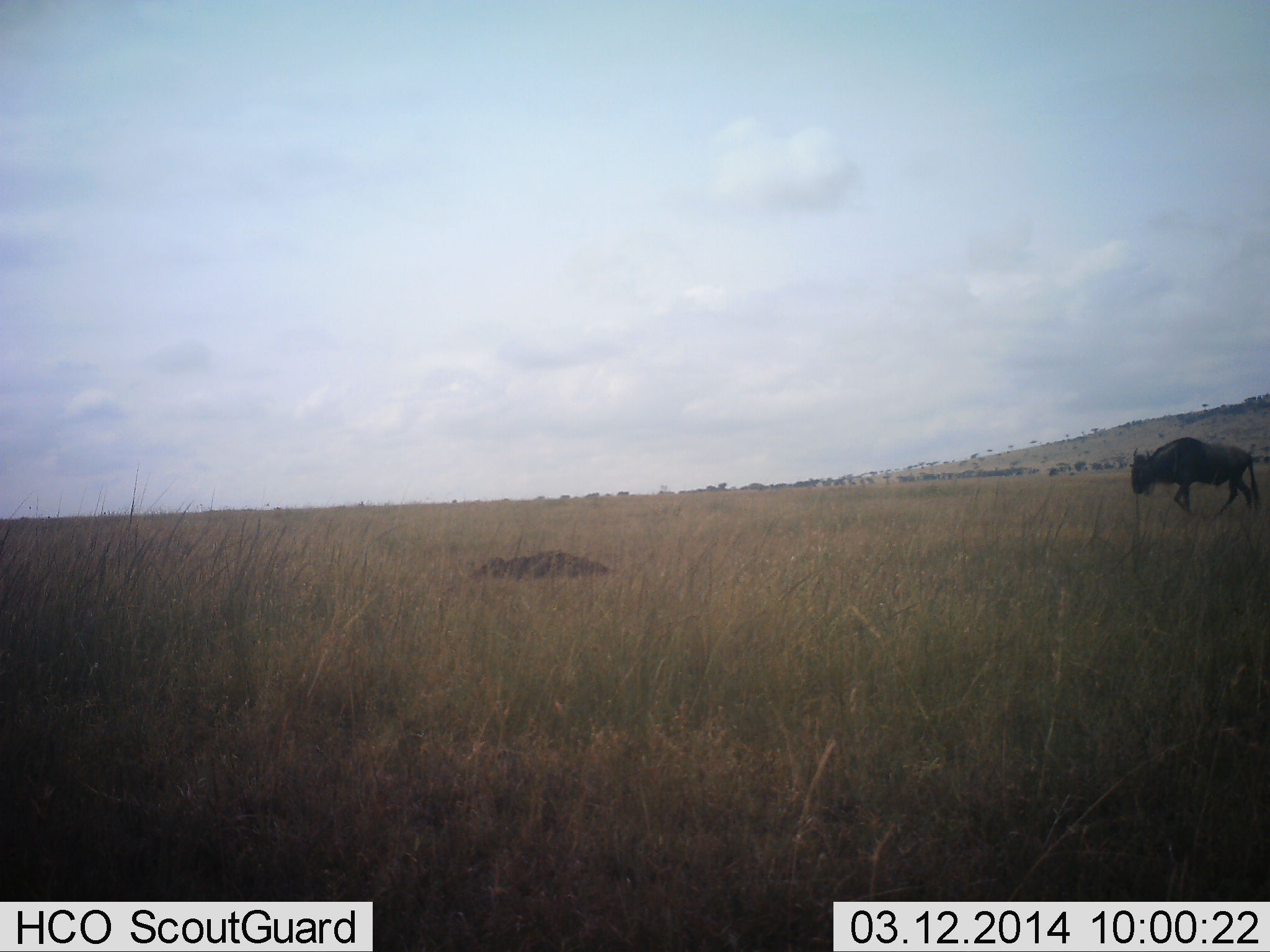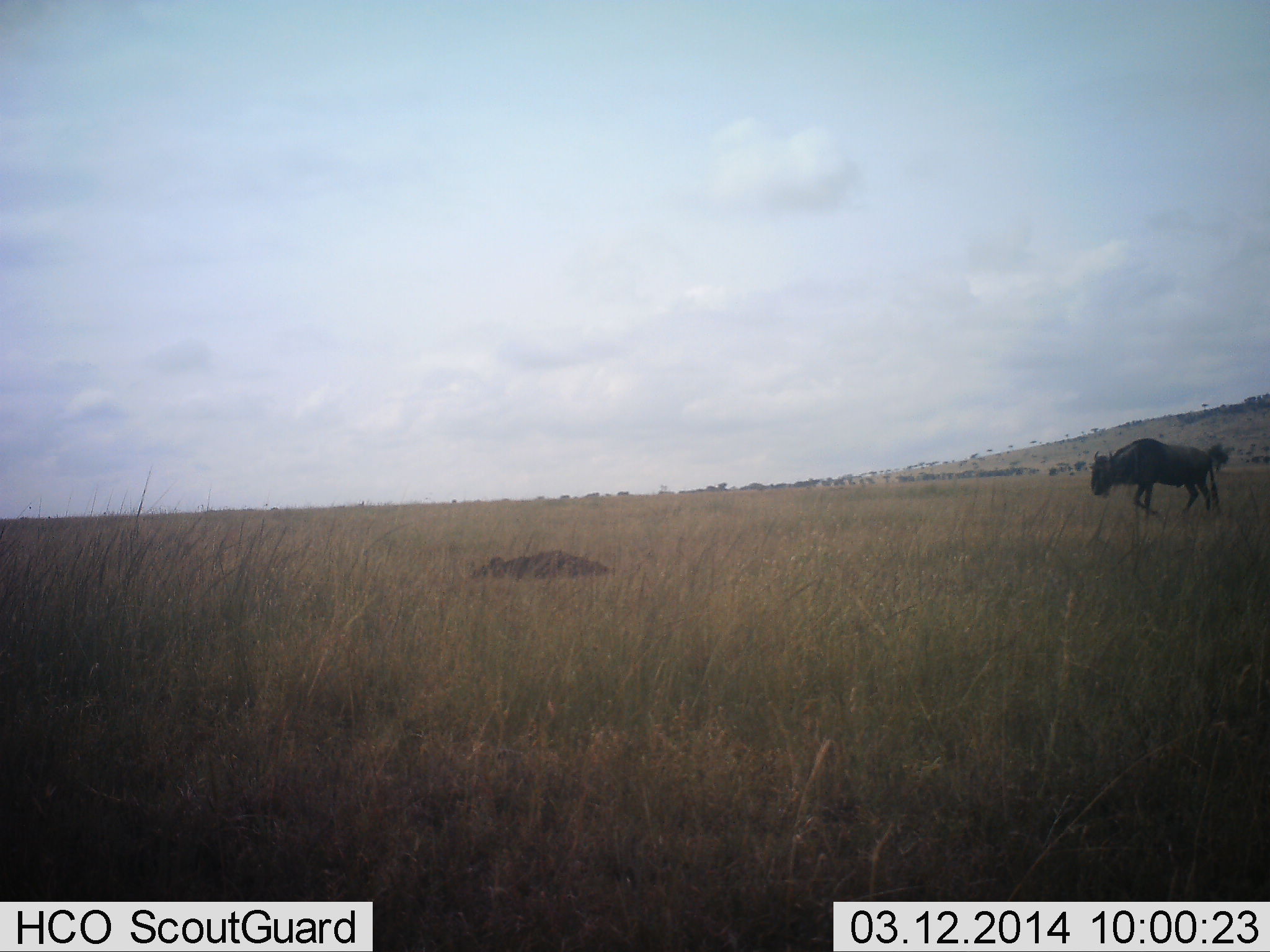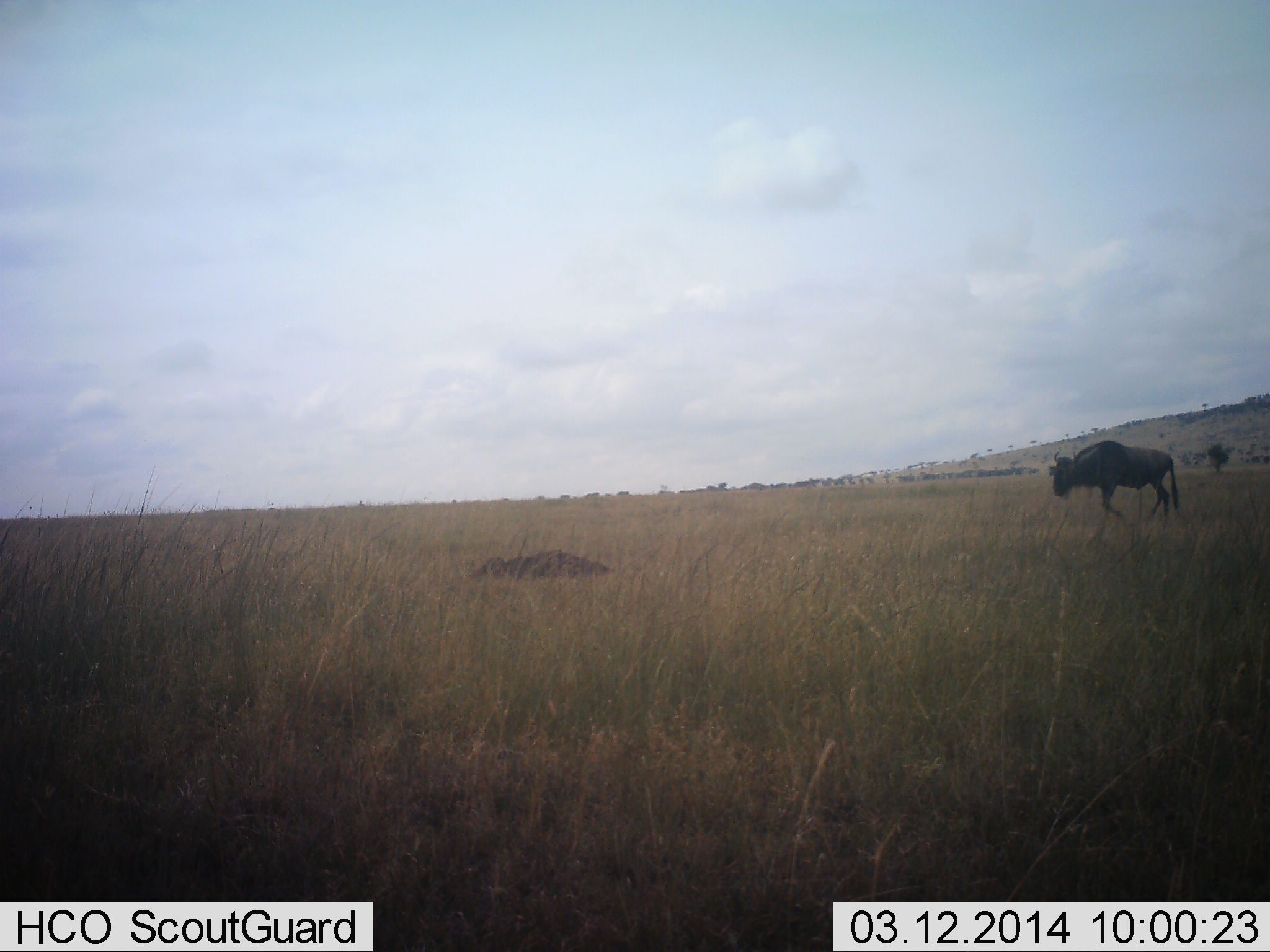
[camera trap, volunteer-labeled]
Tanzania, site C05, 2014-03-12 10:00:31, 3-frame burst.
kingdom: Animalia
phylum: Chordata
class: Mammalia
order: Artiodactyla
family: Bovidae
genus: Connochaetes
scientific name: Connochaetes taurinus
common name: blue wildebeest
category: wildebeest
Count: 1.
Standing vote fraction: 15%.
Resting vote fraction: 8%.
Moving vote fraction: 92%.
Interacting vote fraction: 0%.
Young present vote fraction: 0%.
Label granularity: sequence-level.